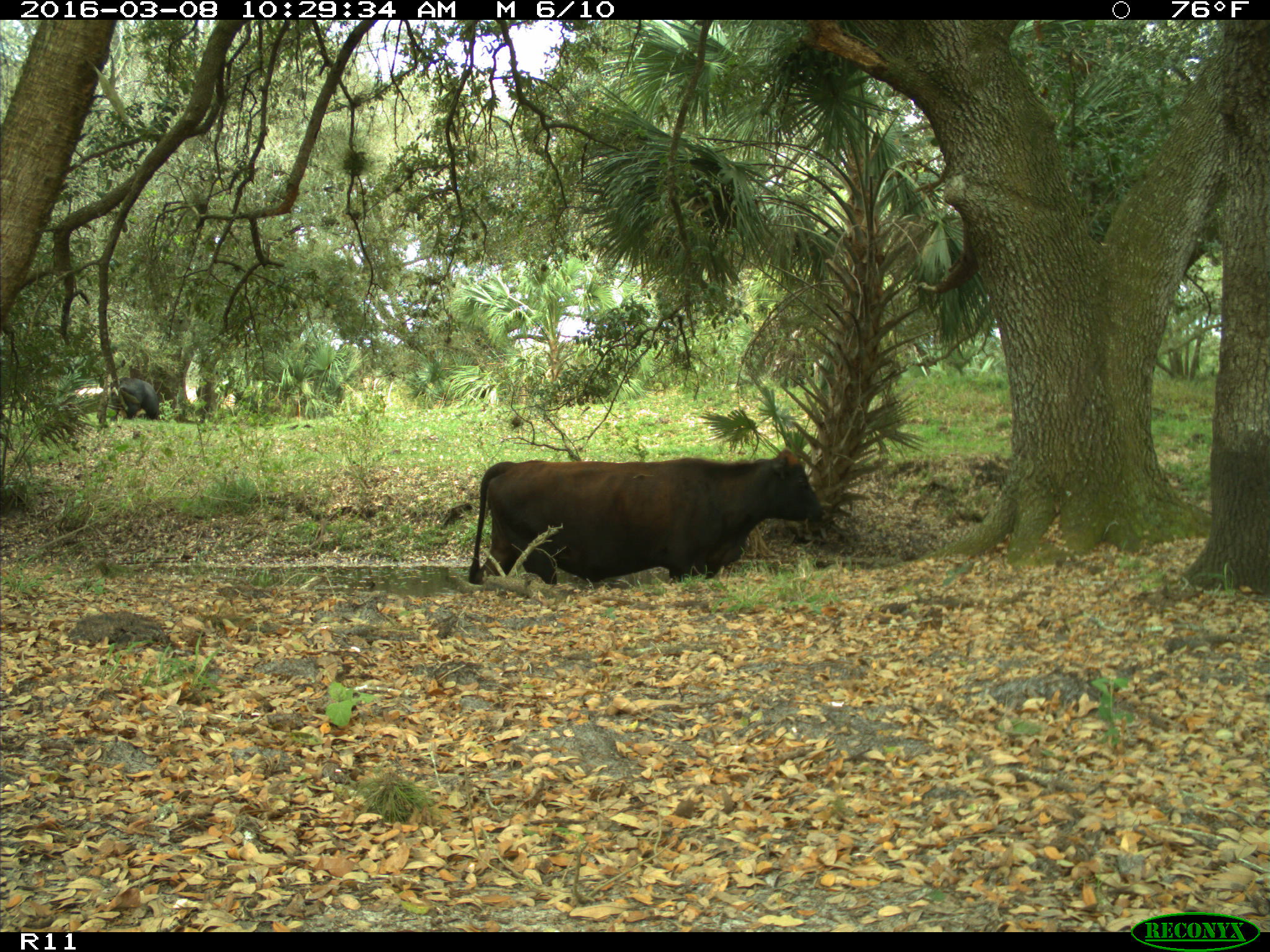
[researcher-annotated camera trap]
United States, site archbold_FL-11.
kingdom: Animalia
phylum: Chordata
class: Mammalia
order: Artiodactyla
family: Bovidae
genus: Bos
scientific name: Bos taurus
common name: domestic cow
Bos taurus (domestic cow).